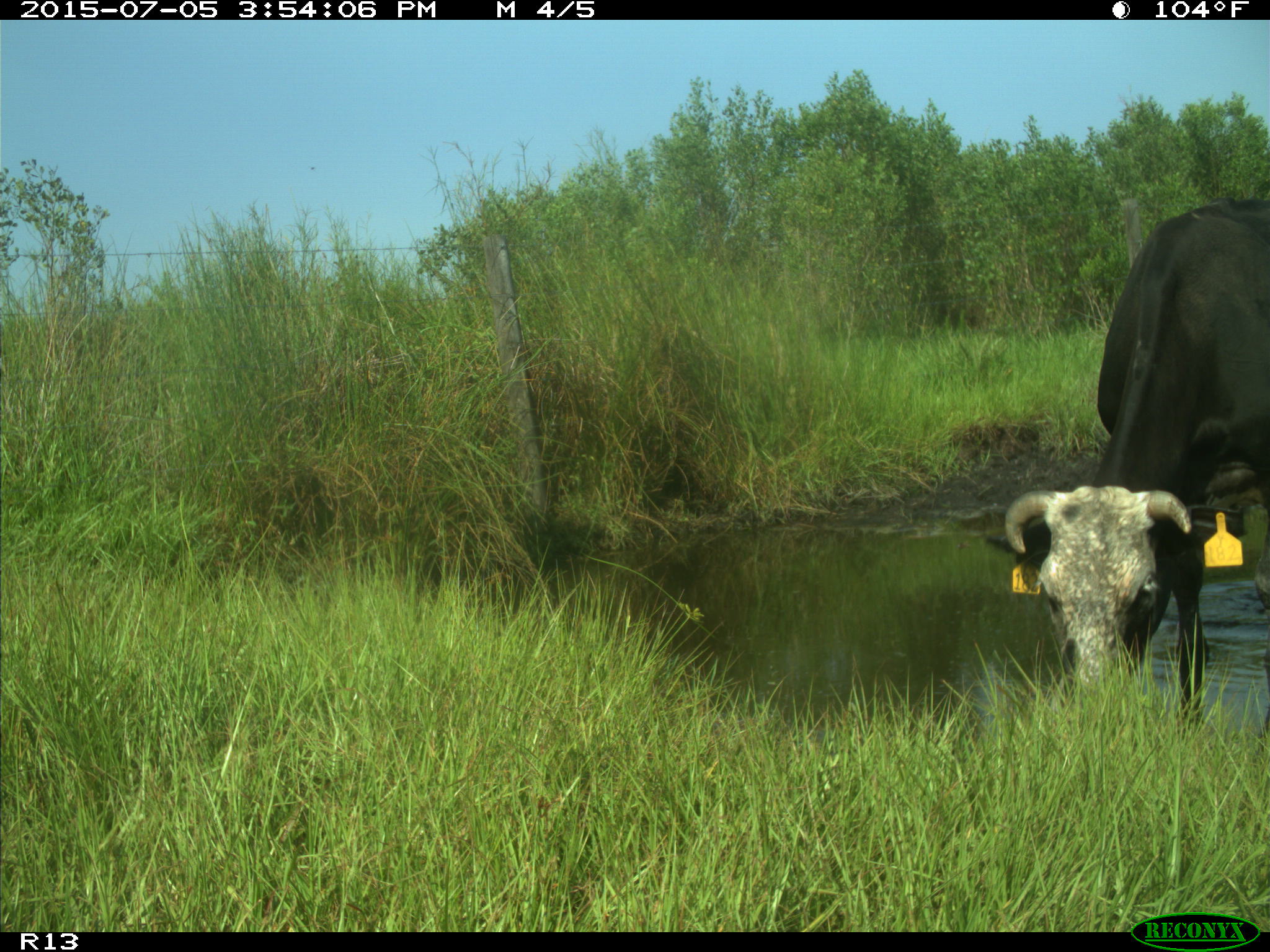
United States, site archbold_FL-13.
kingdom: Animalia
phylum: Chordata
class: Mammalia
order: Artiodactyla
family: Bovidae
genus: Bos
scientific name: Bos taurus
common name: domestic cow